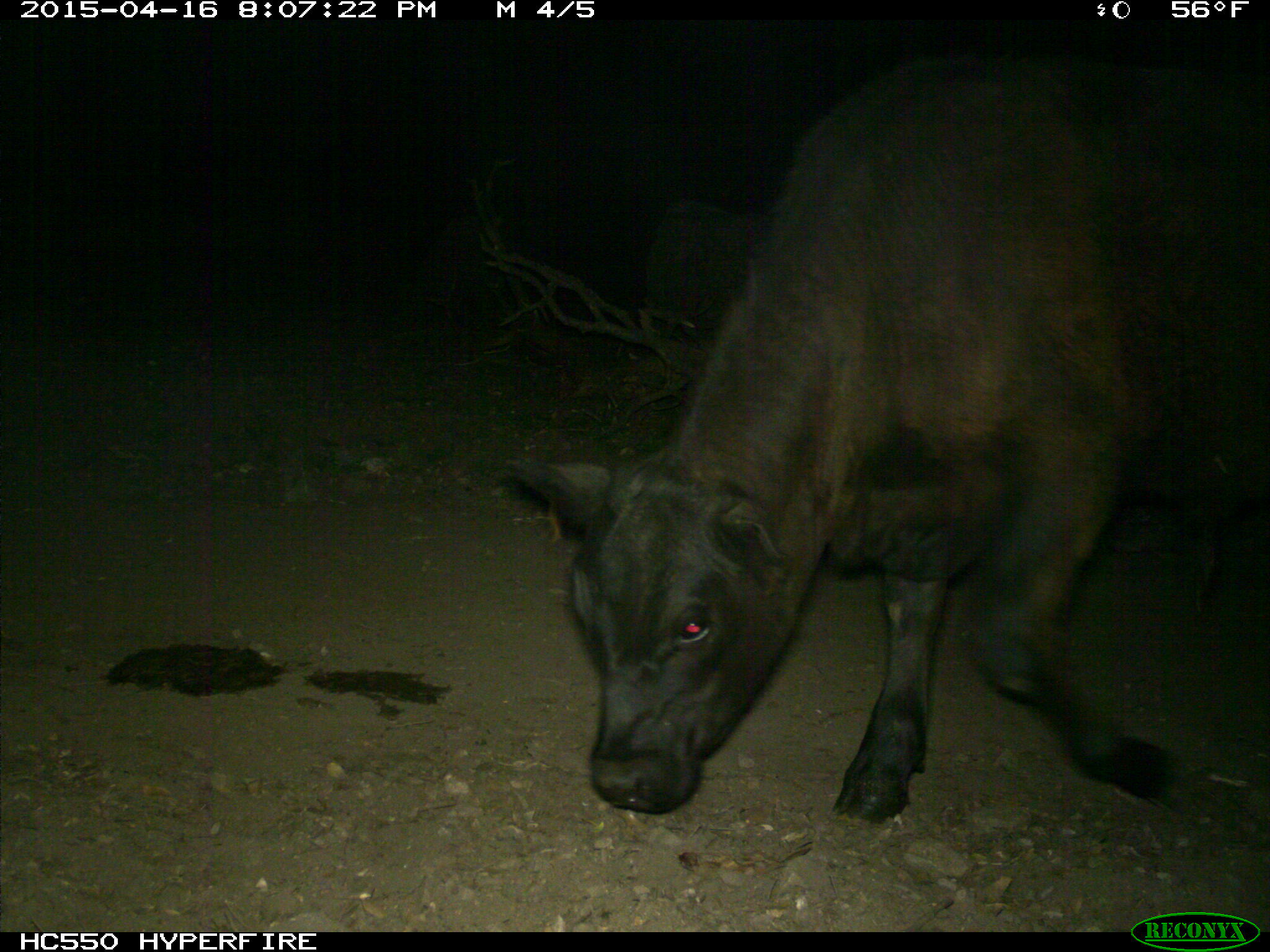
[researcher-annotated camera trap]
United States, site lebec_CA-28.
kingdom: Animalia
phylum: Chordata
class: Mammalia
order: Artiodactyla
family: Bovidae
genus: Bos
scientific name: Bos taurus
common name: domestic cow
Bos taurus (domestic cow).